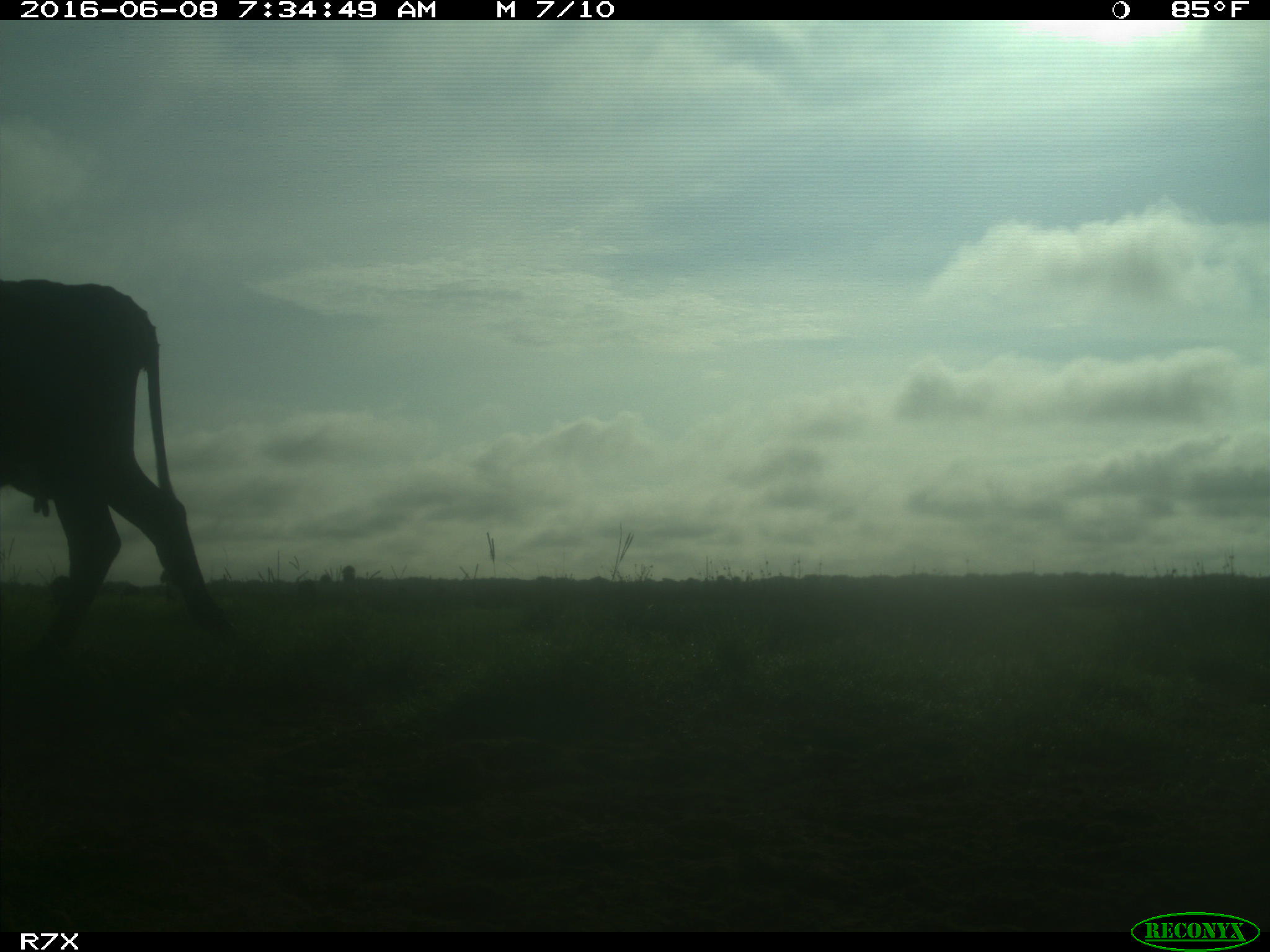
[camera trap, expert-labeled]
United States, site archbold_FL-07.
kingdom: Animalia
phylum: Chordata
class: Mammalia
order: Artiodactyla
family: Bovidae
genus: Bos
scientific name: Bos taurus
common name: domestic cow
Bos taurus (domestic cow).